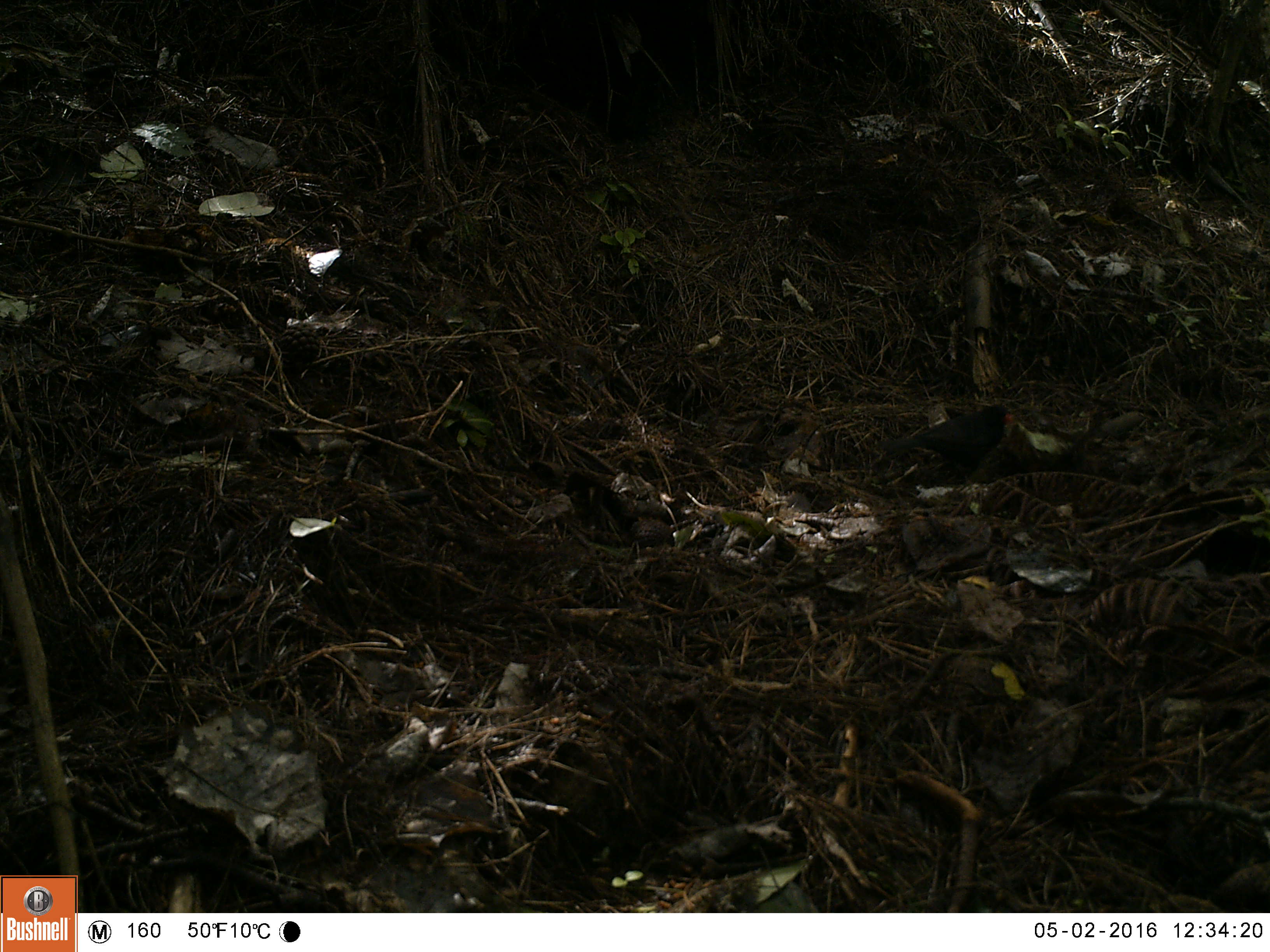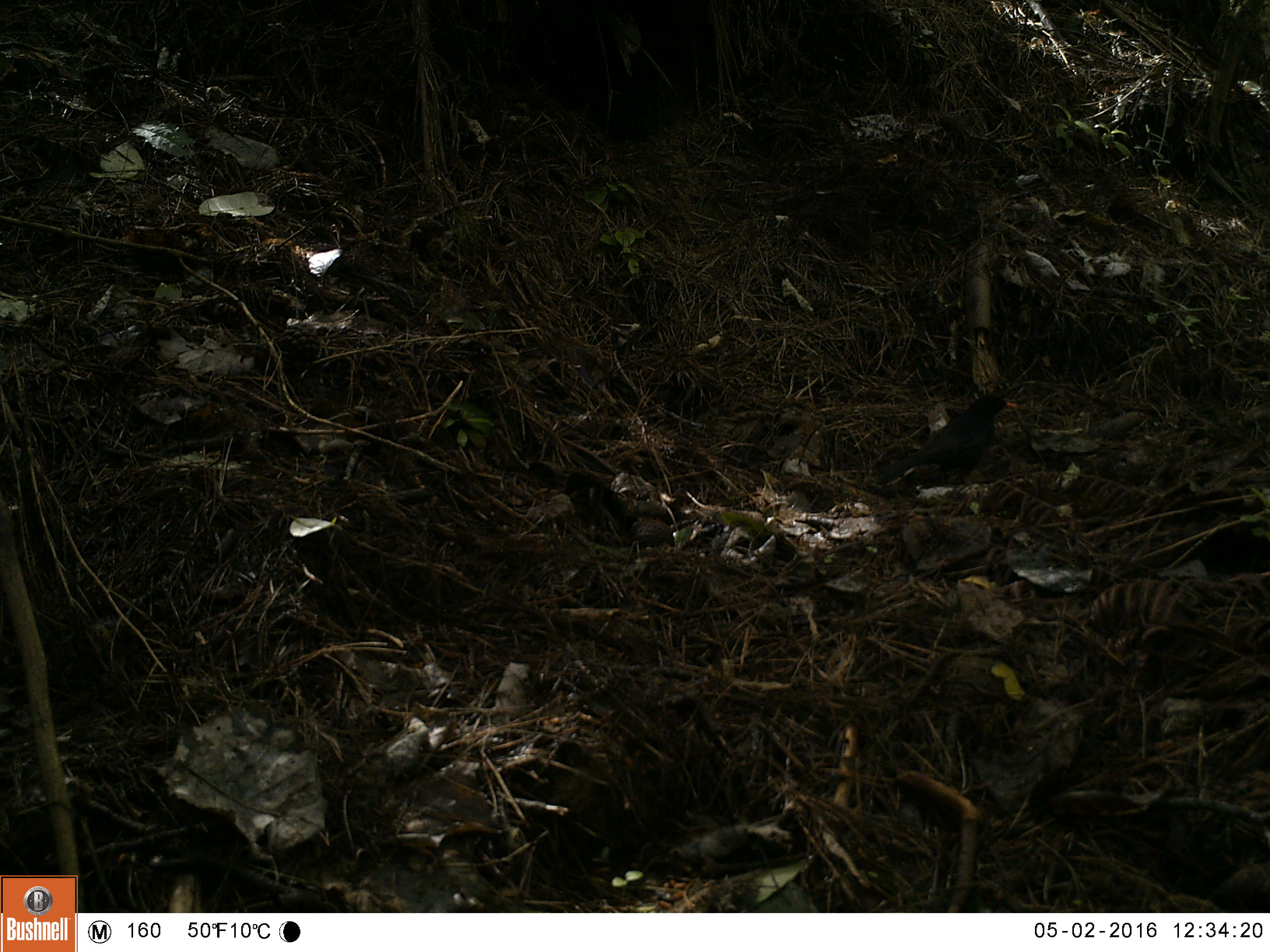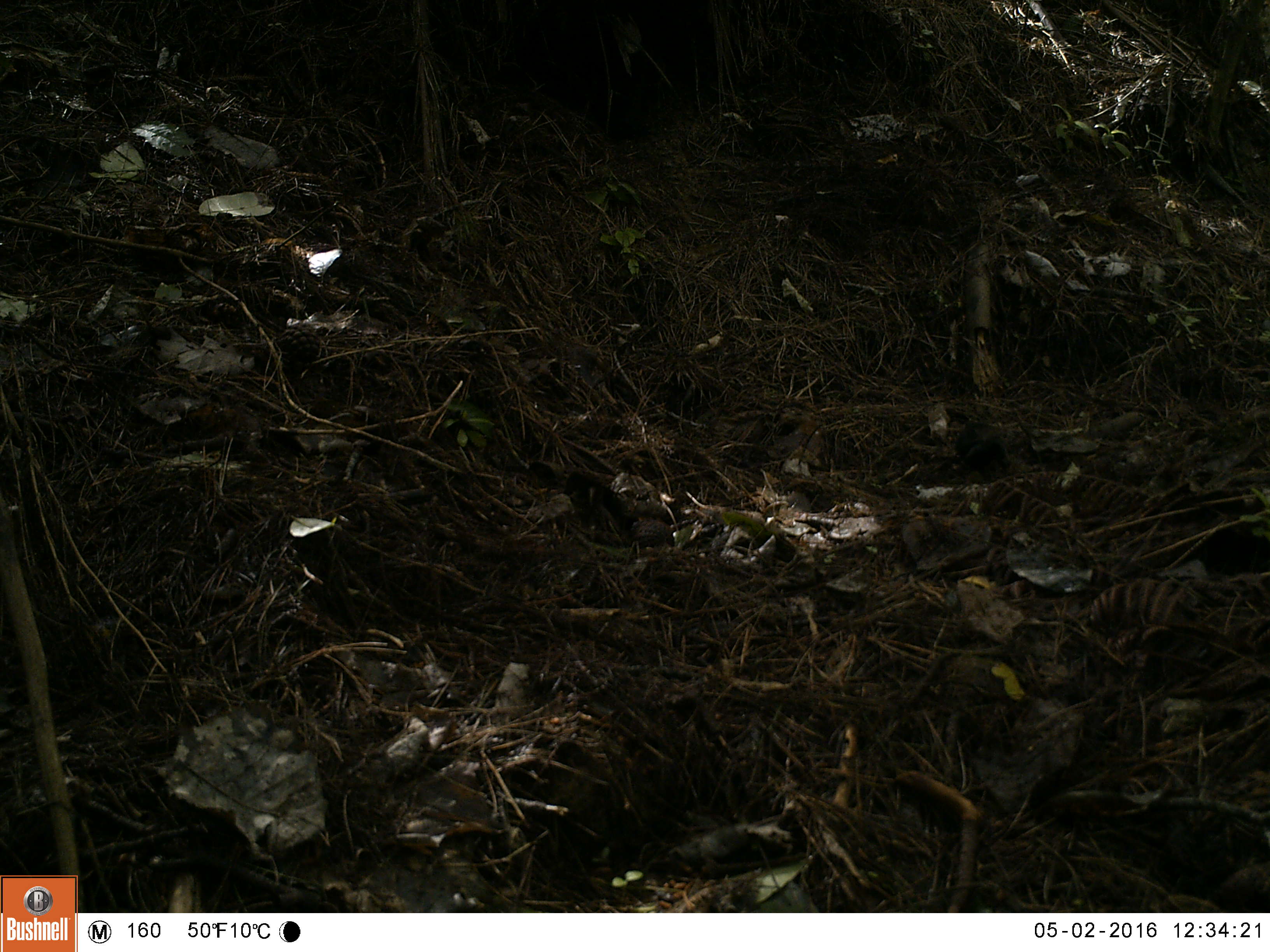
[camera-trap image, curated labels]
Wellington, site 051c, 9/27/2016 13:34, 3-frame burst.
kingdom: Animalia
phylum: Chordata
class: Aves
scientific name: Aves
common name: bird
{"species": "bird (Aves)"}